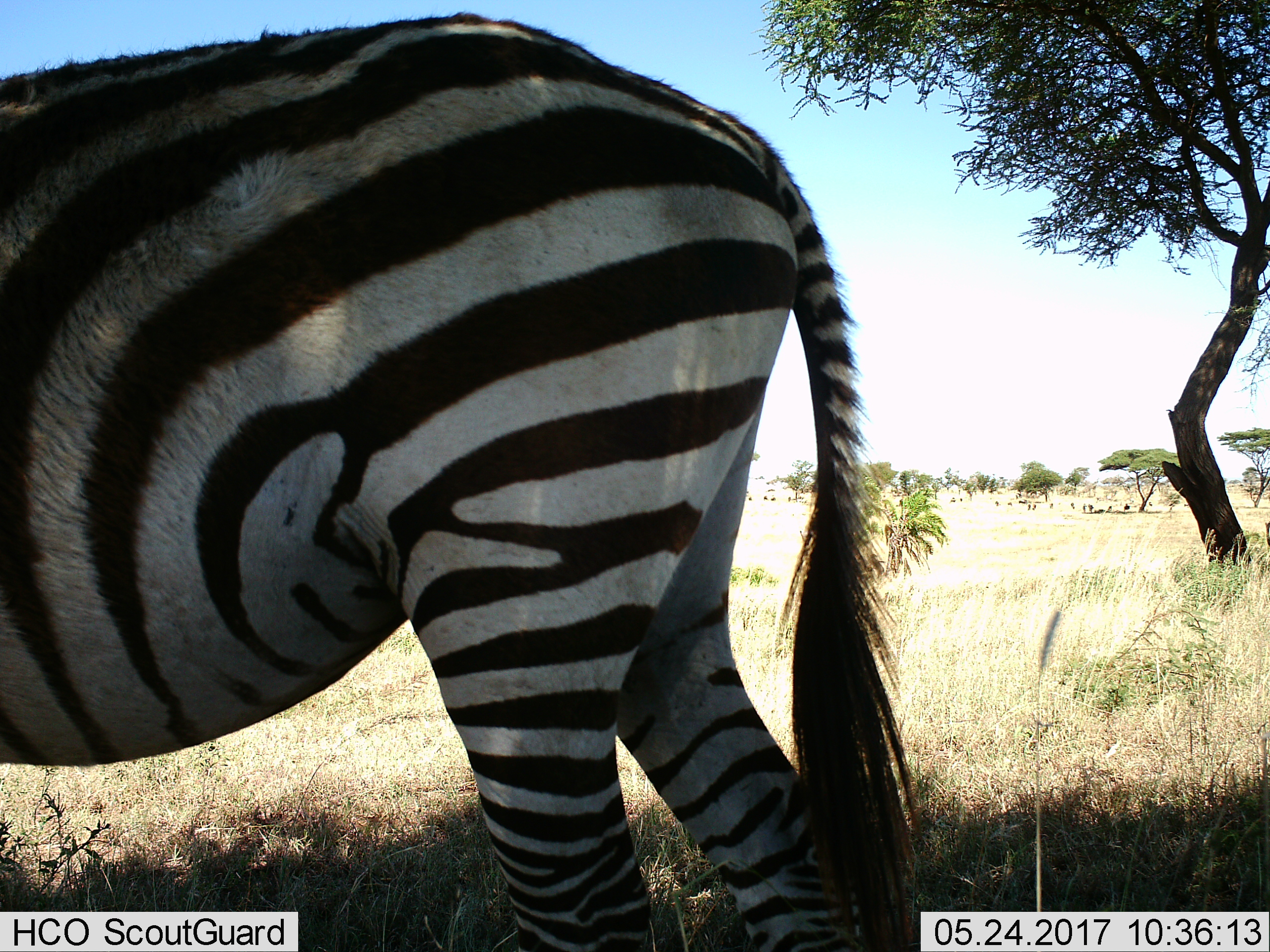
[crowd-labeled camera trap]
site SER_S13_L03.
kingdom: Animalia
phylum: Chordata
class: Mammalia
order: Perissodactyla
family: Equidae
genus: Equus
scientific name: Equus quagga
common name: plains zebra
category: zebraplains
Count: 1.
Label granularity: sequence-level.